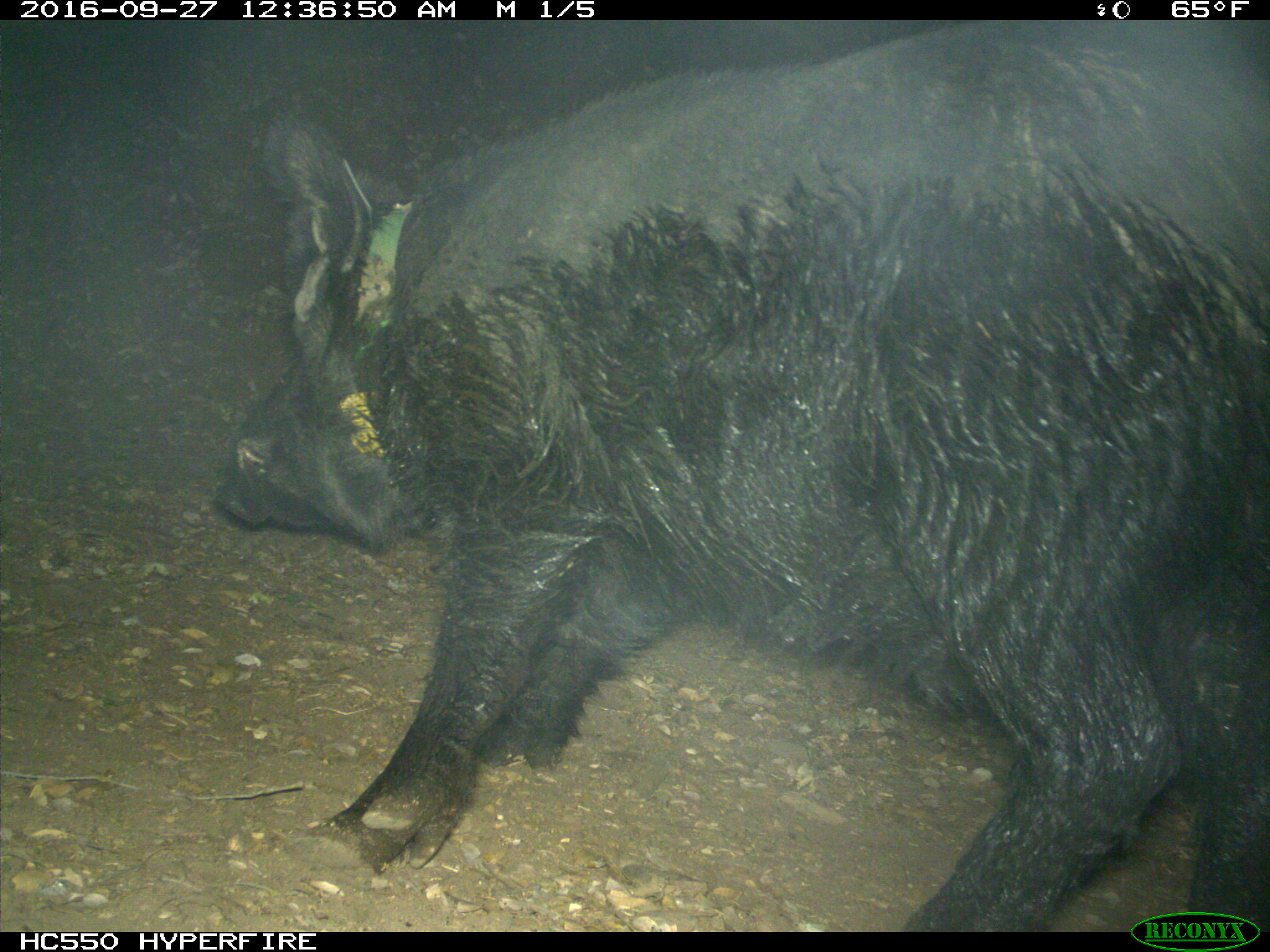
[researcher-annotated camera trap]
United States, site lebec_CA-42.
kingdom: Animalia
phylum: Chordata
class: Mammalia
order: Artiodactyla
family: Suidae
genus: Sus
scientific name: Sus scrofa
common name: wild boar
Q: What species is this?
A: Sus scrofa (wild boar).